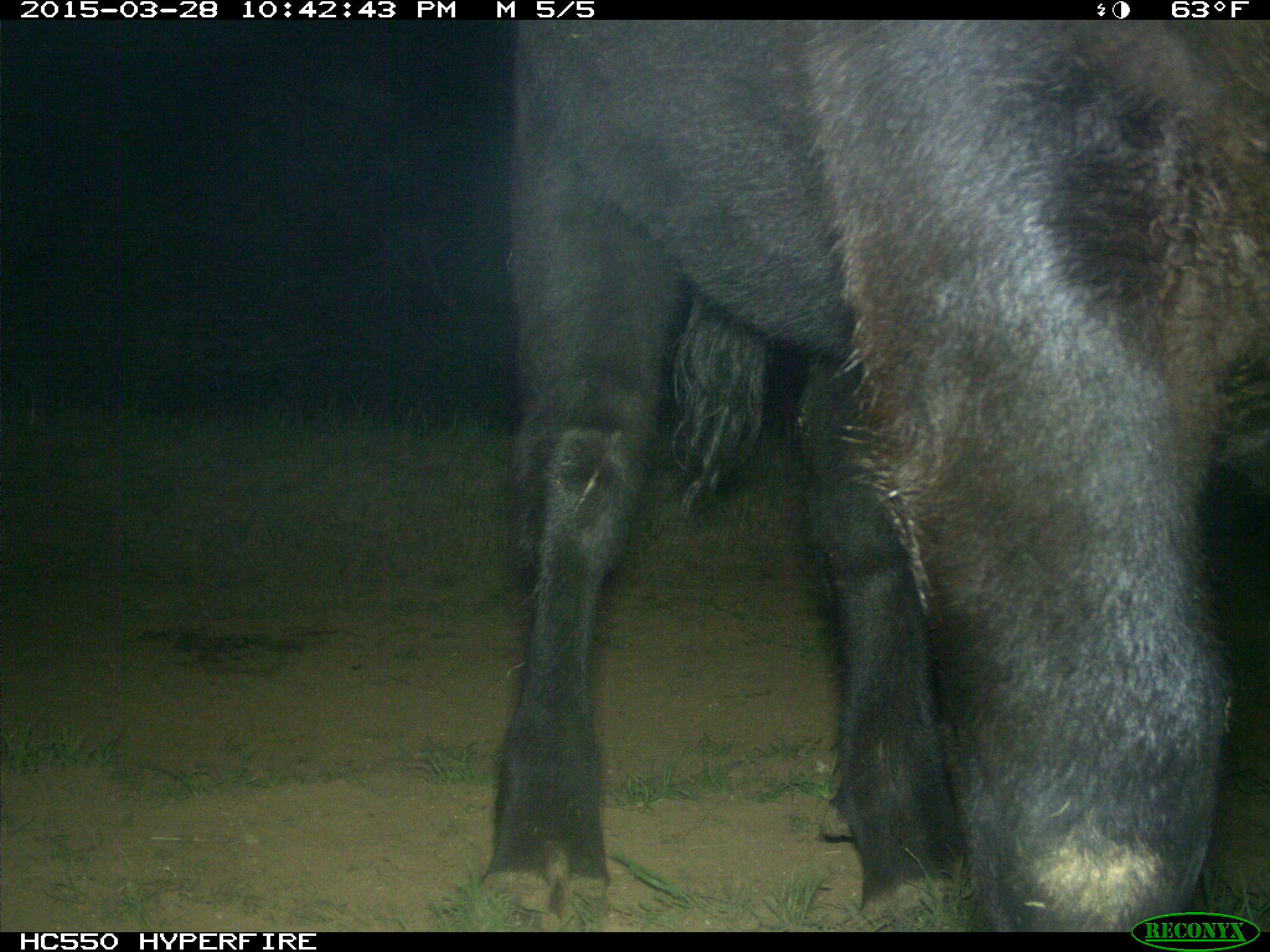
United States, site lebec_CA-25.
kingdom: Animalia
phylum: Chordata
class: Mammalia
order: Artiodactyla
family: Bovidae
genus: Bos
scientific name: Bos taurus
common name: domestic cow